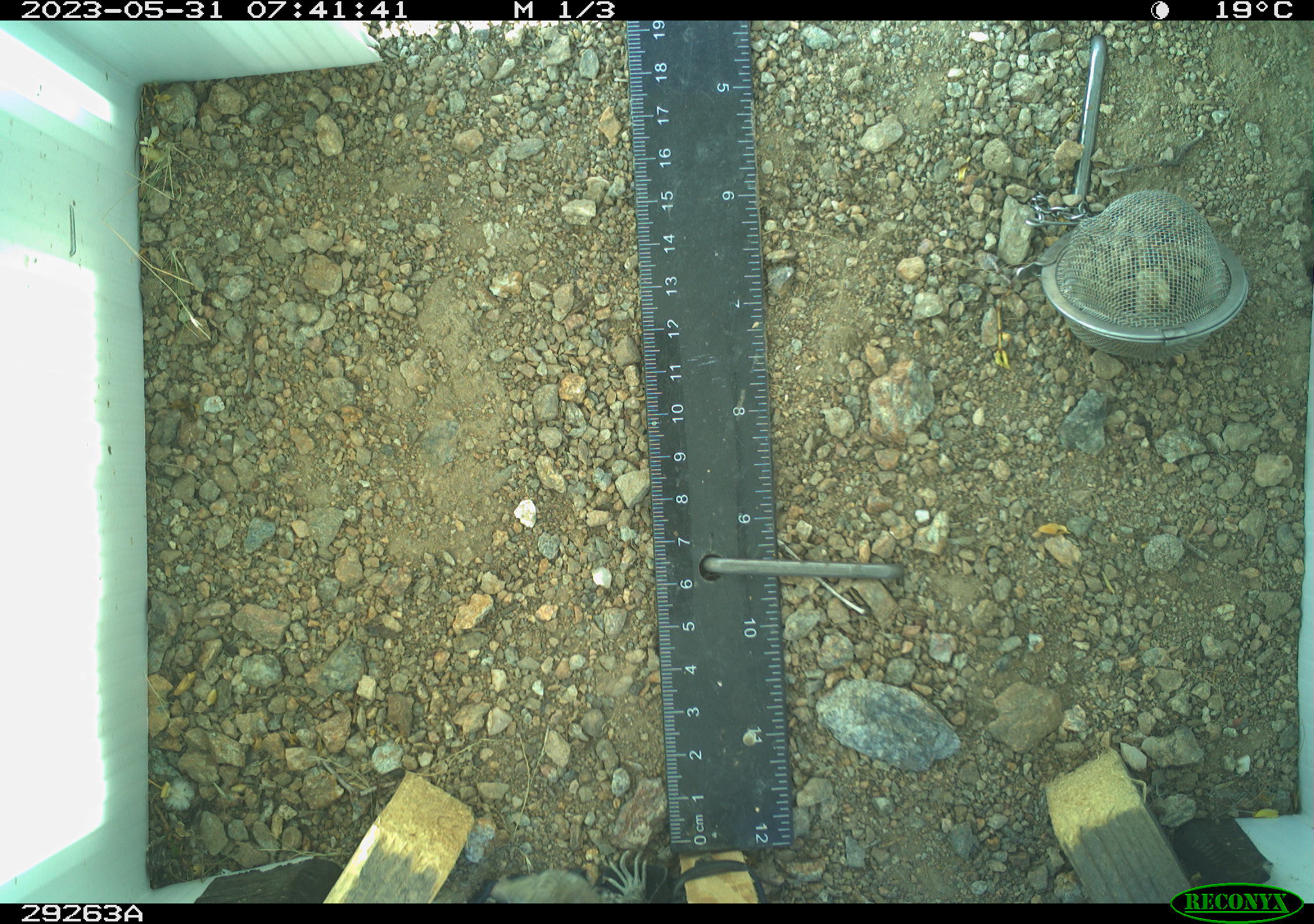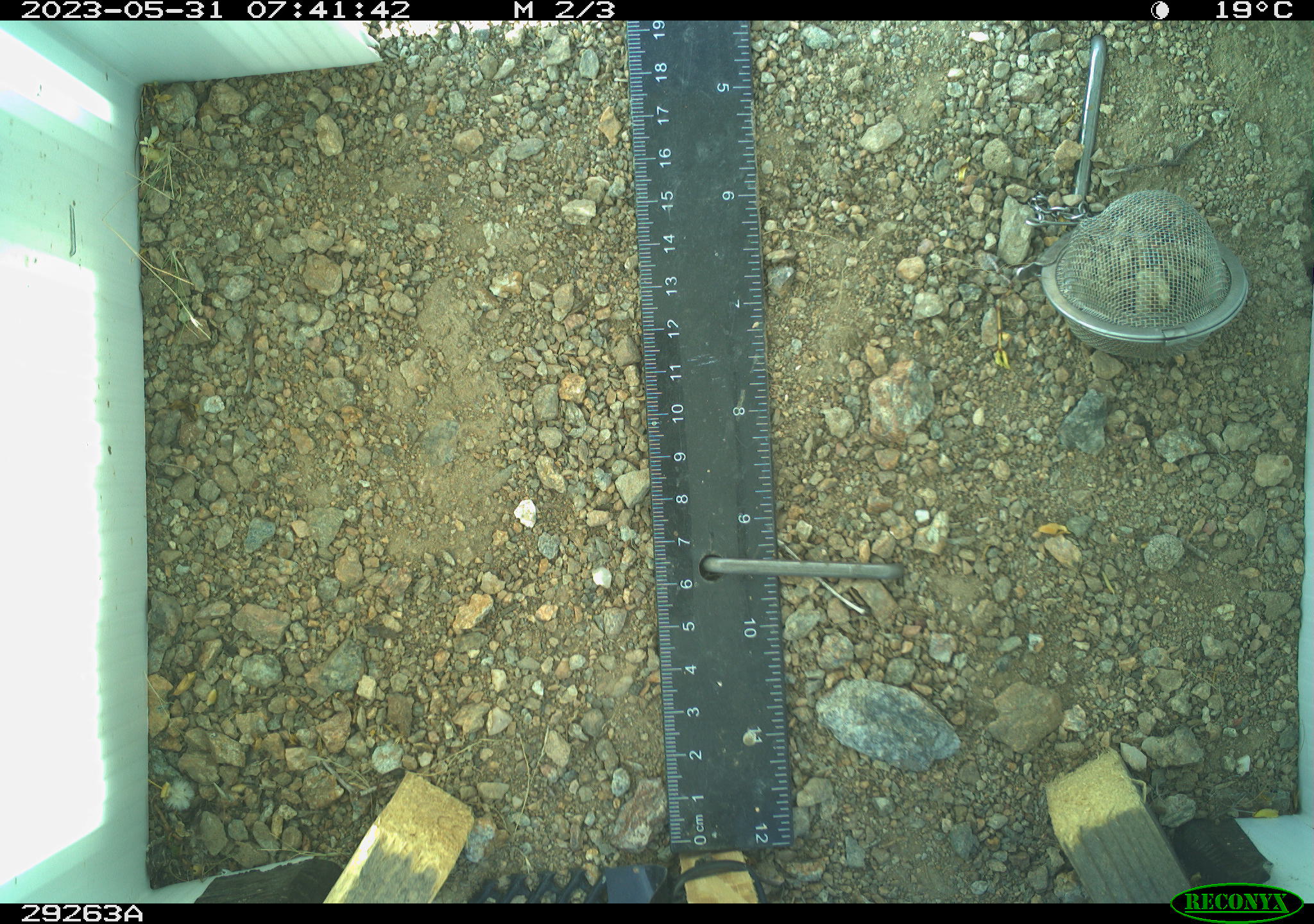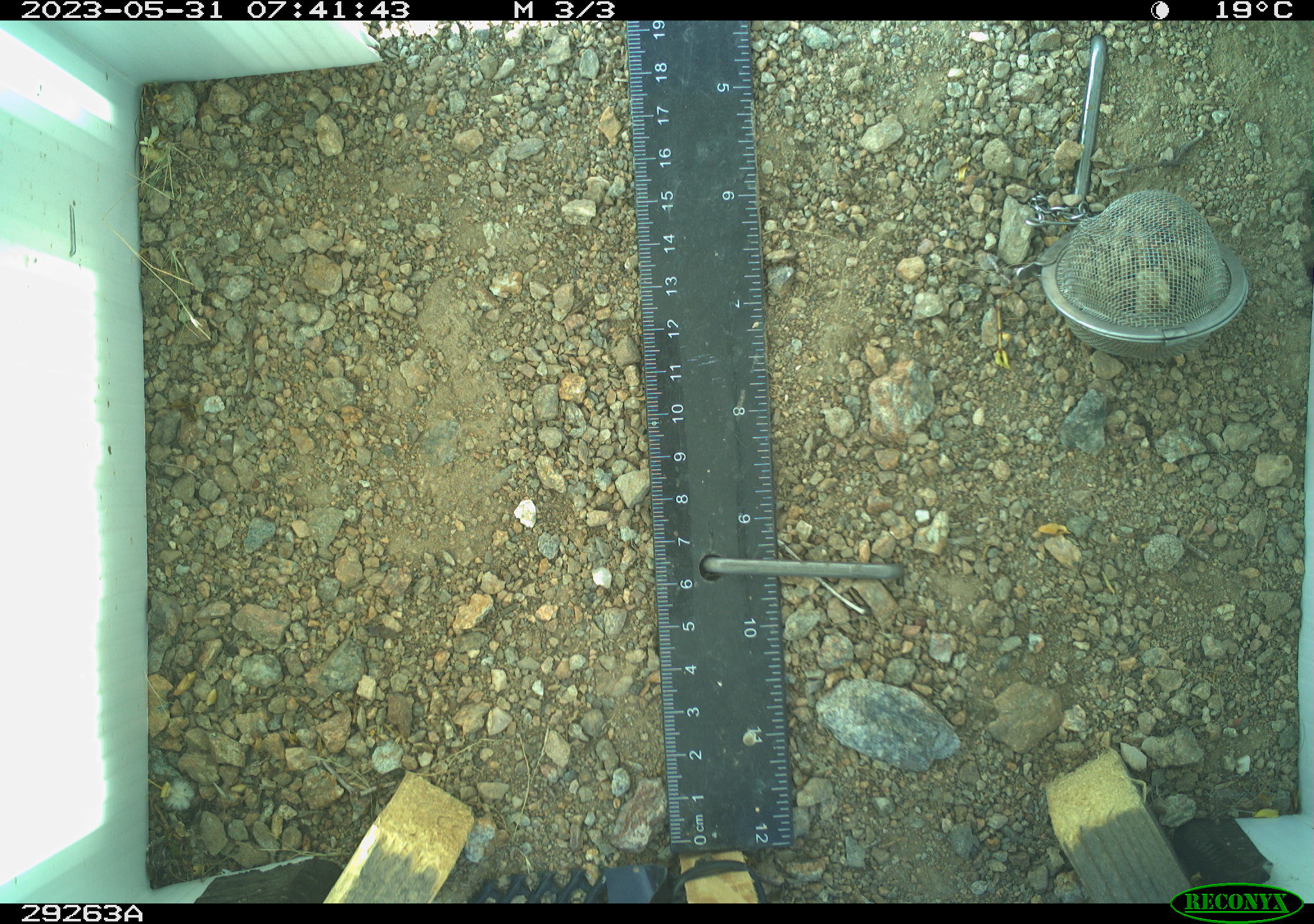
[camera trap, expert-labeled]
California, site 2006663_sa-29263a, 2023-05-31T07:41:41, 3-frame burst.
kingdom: Animalia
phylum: Chordata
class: Mammalia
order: Rodentia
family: Sciuridae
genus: Ammospermophilus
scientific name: Ammospermophilus leucurus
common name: white-tailed antelope squirrel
White-tailed antelope squirrel (Ammospermophilus leucurus).